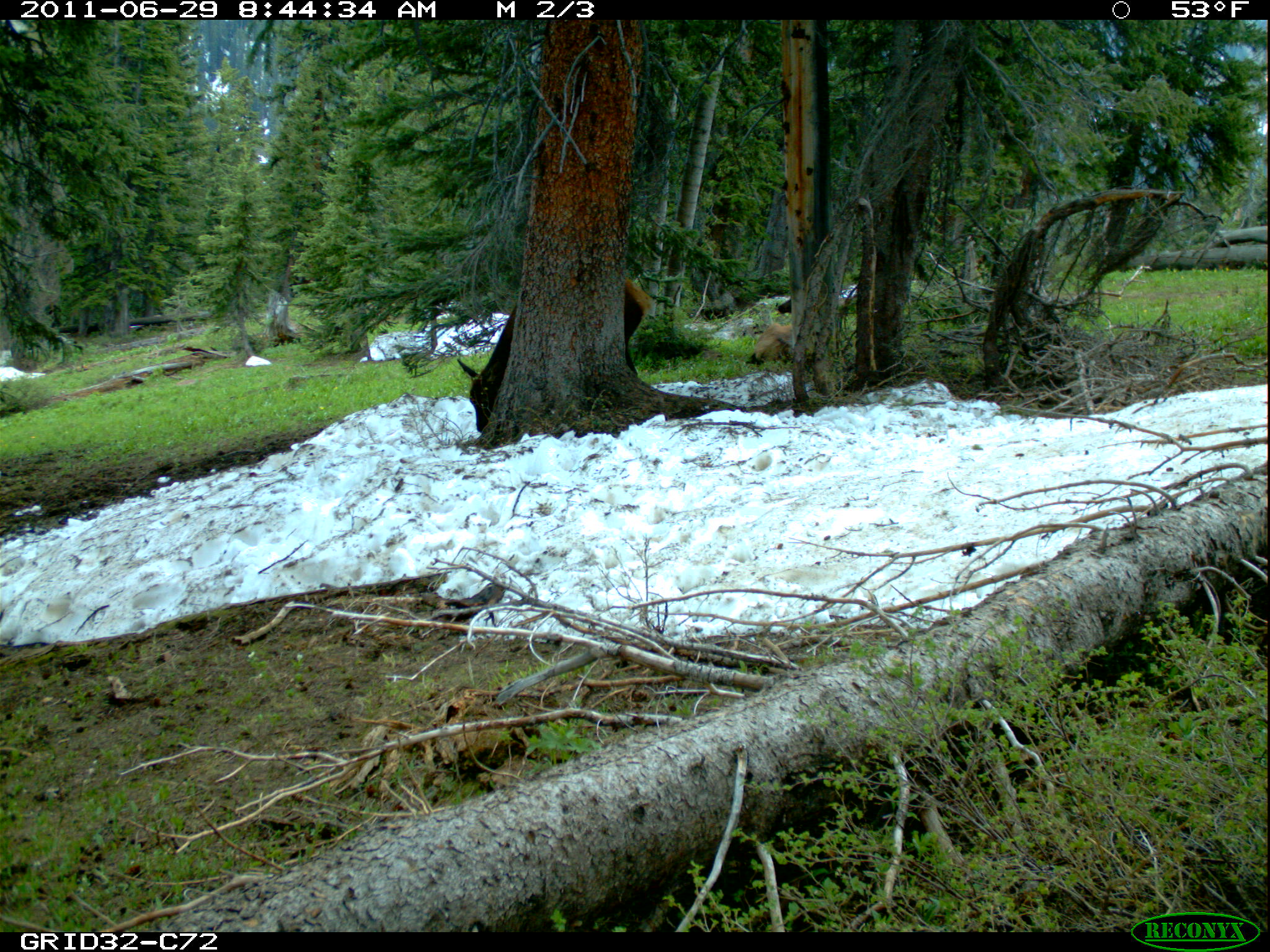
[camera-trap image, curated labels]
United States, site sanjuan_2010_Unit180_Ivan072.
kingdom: Animalia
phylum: Chordata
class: Mammalia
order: Artiodactyla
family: Cervidae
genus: Cervus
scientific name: Cervus elaphus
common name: red deer